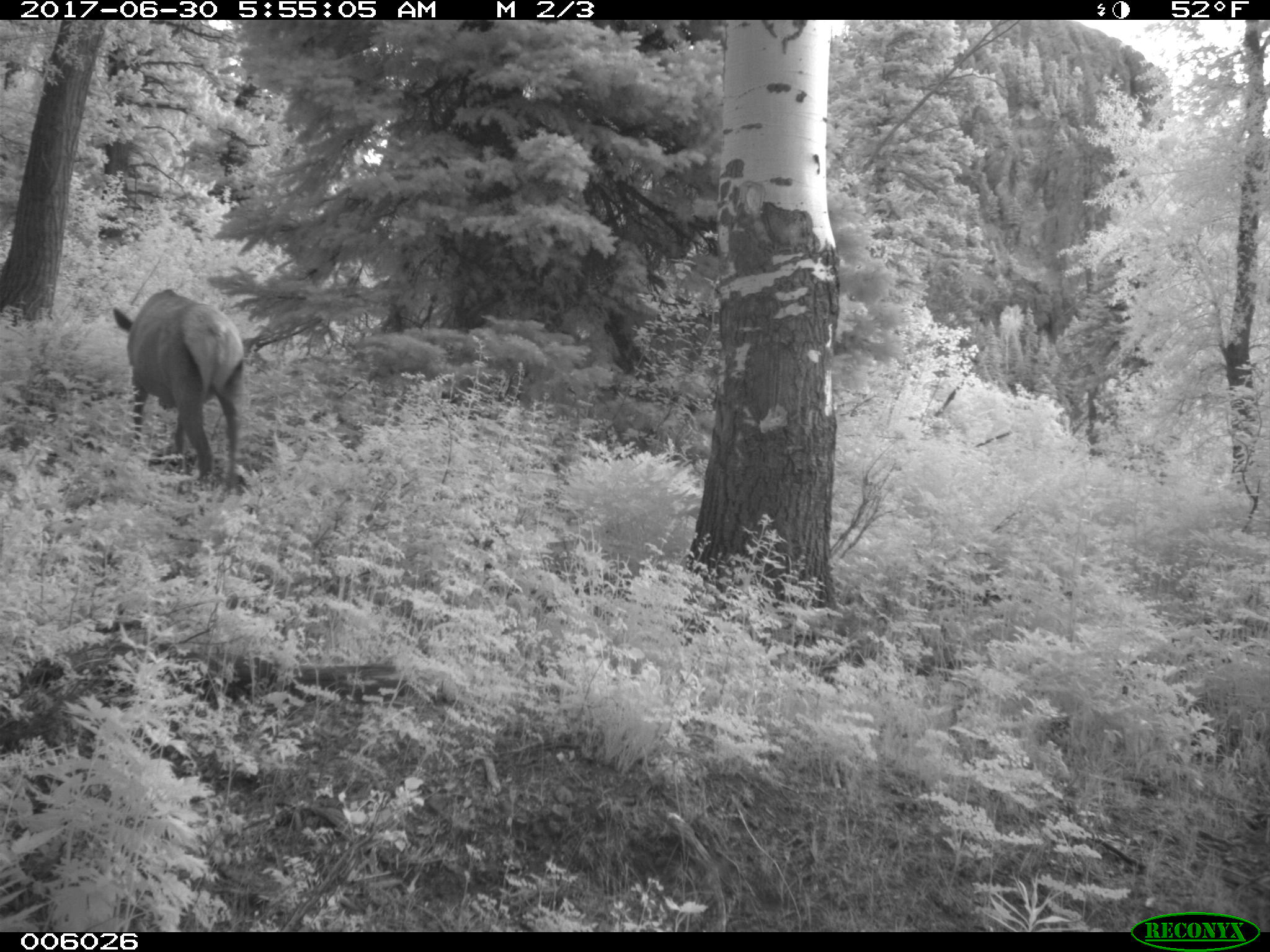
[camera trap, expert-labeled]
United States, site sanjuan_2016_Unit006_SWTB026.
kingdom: Animalia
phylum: Chordata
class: Mammalia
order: Artiodactyla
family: Cervidae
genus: Cervus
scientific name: Cervus elaphus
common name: red deer